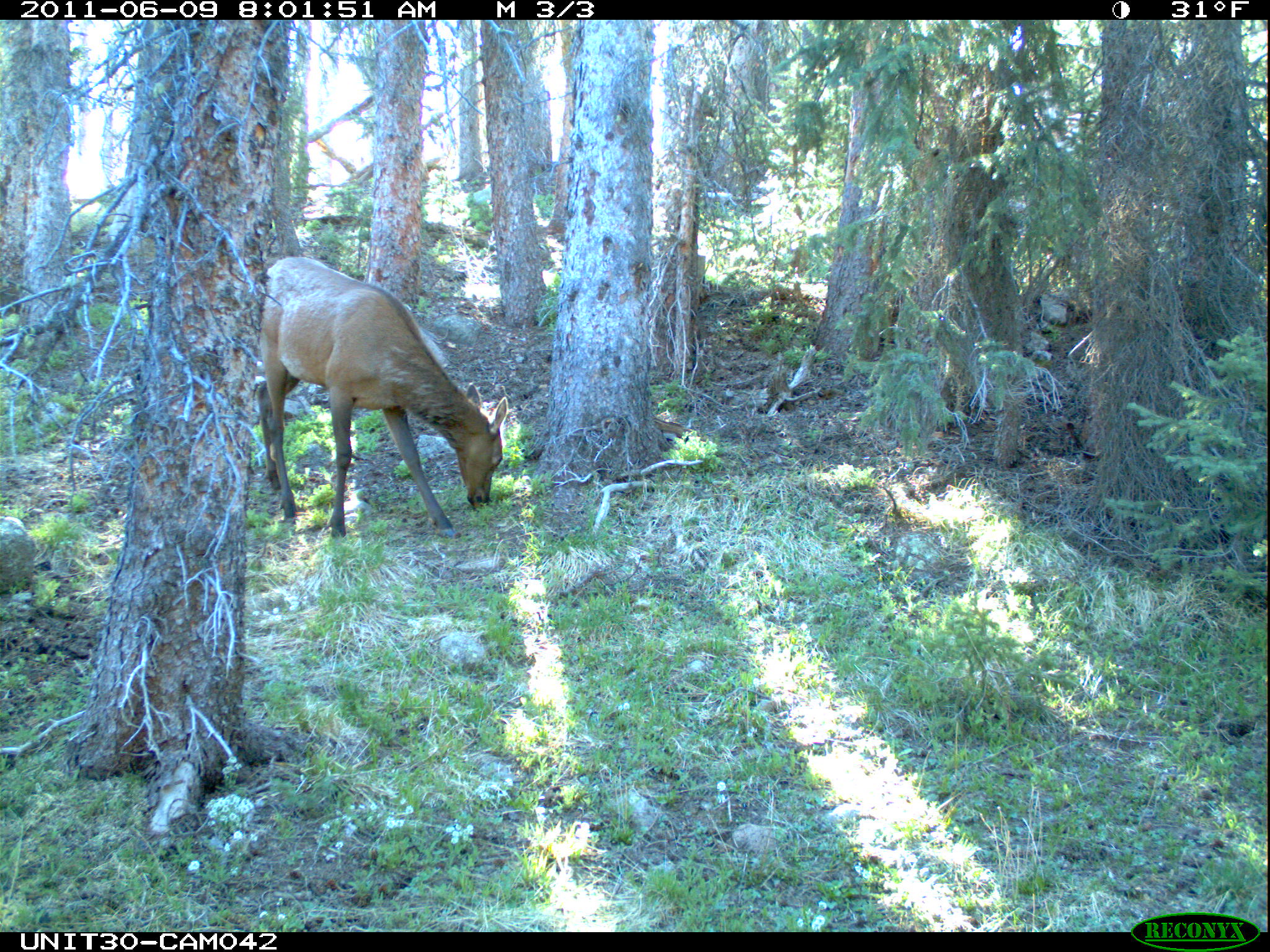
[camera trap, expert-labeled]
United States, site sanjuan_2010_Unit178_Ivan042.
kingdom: Animalia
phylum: Chordata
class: Mammalia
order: Artiodactyla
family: Cervidae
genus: Cervus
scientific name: Cervus elaphus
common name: red deer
Cervus elaphus (red deer).